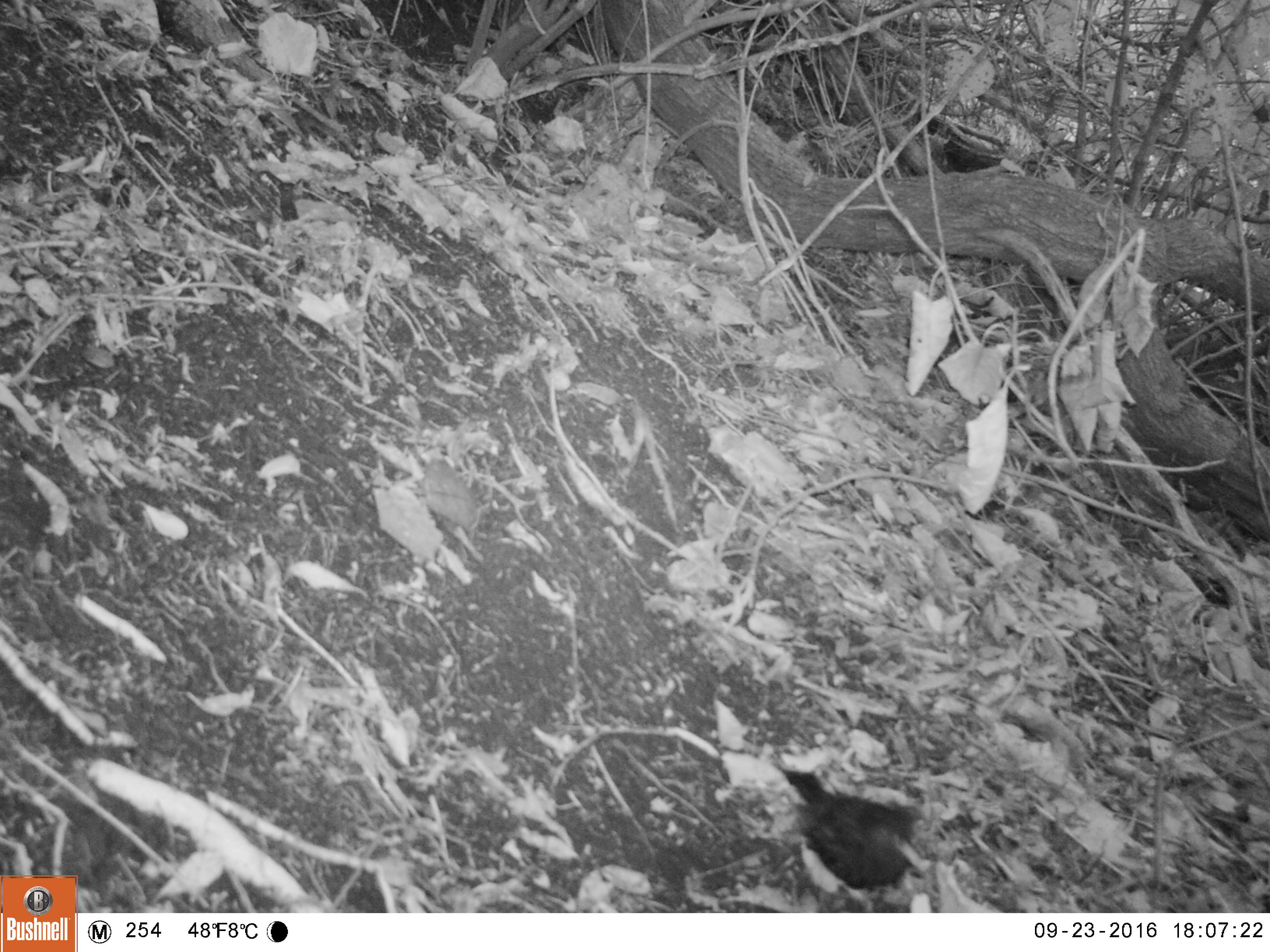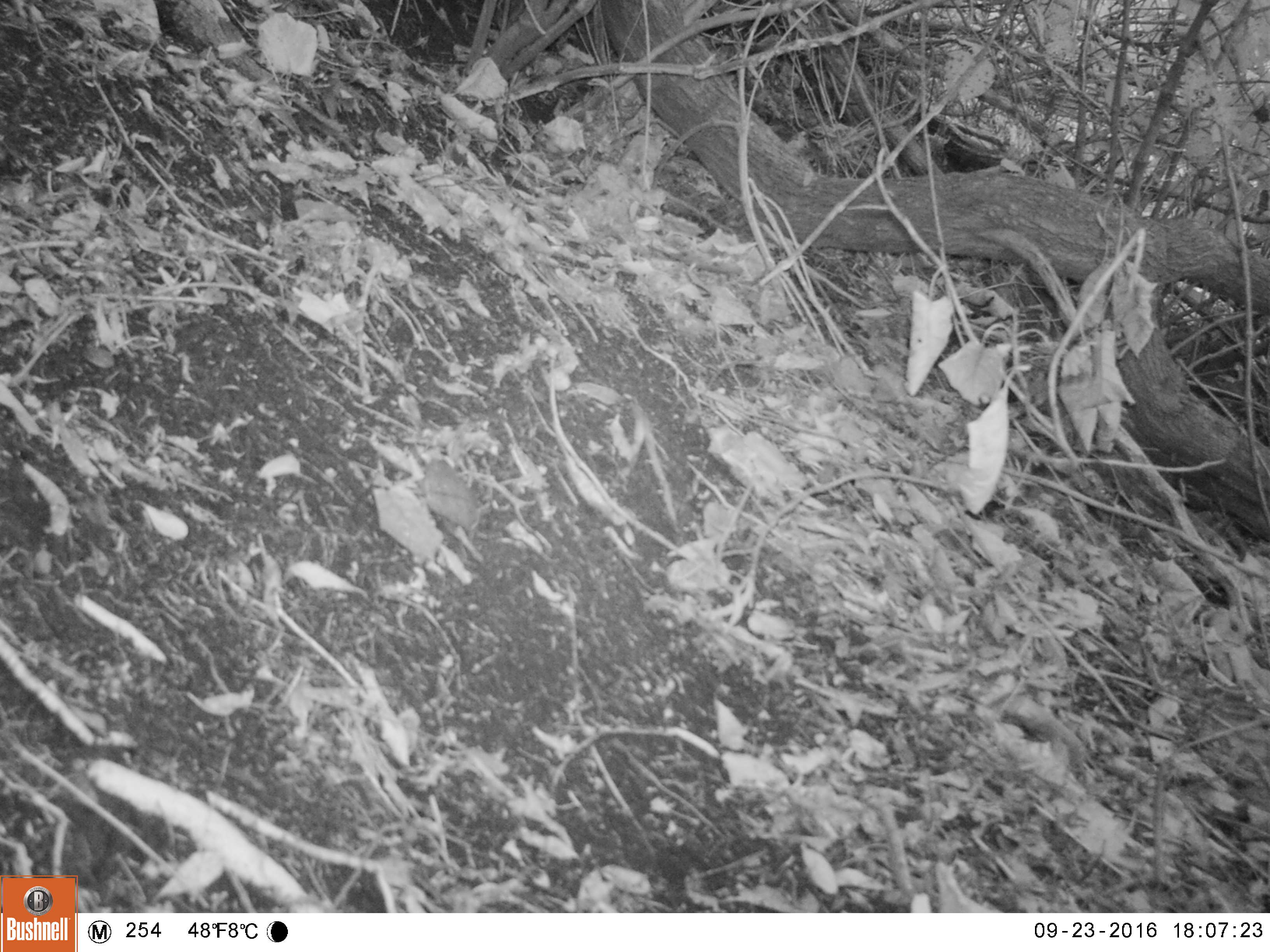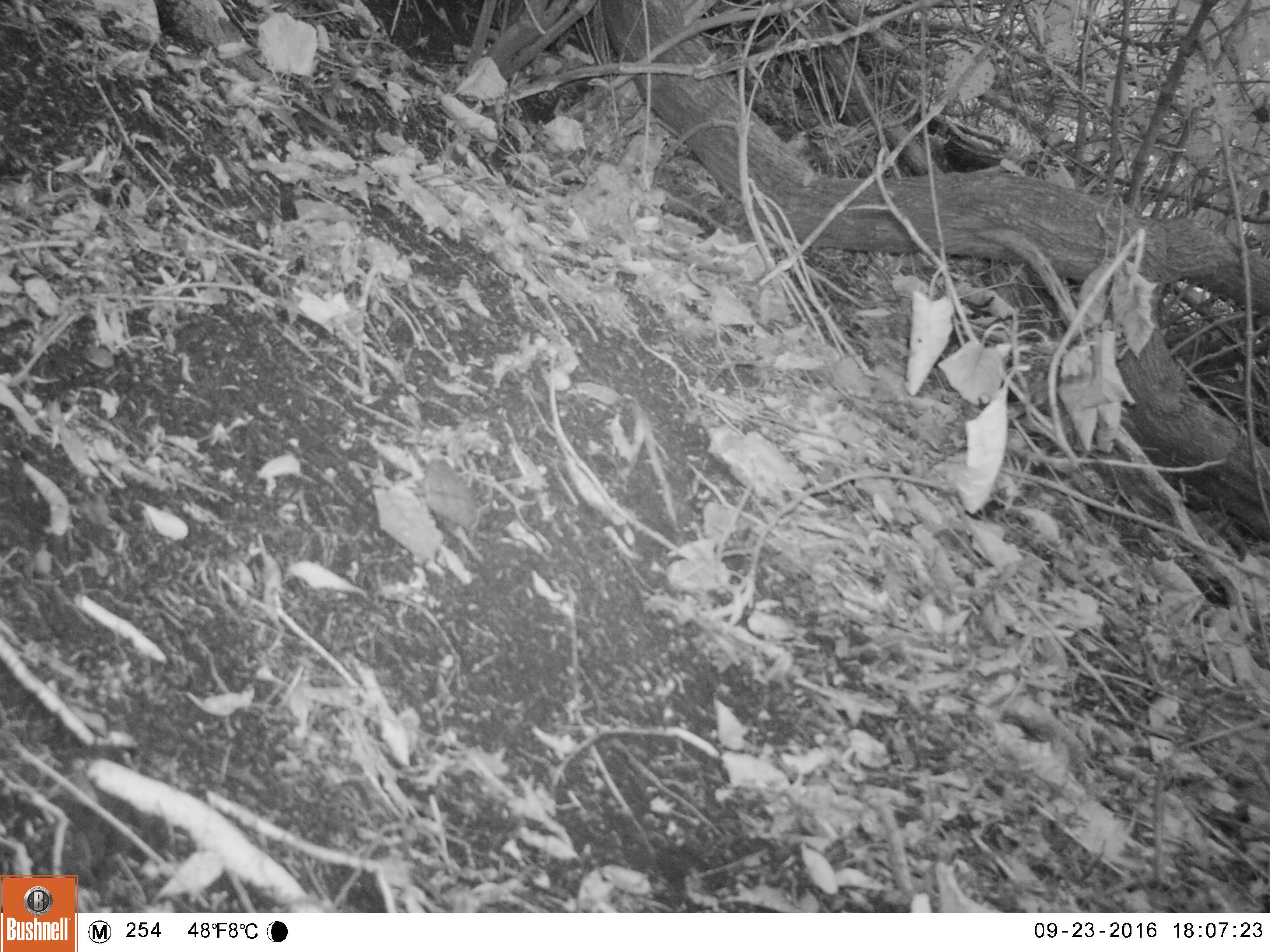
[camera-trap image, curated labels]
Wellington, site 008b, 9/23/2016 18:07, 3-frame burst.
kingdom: Animalia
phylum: Chordata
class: Aves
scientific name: Aves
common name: bird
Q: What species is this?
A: Bird (Aves).